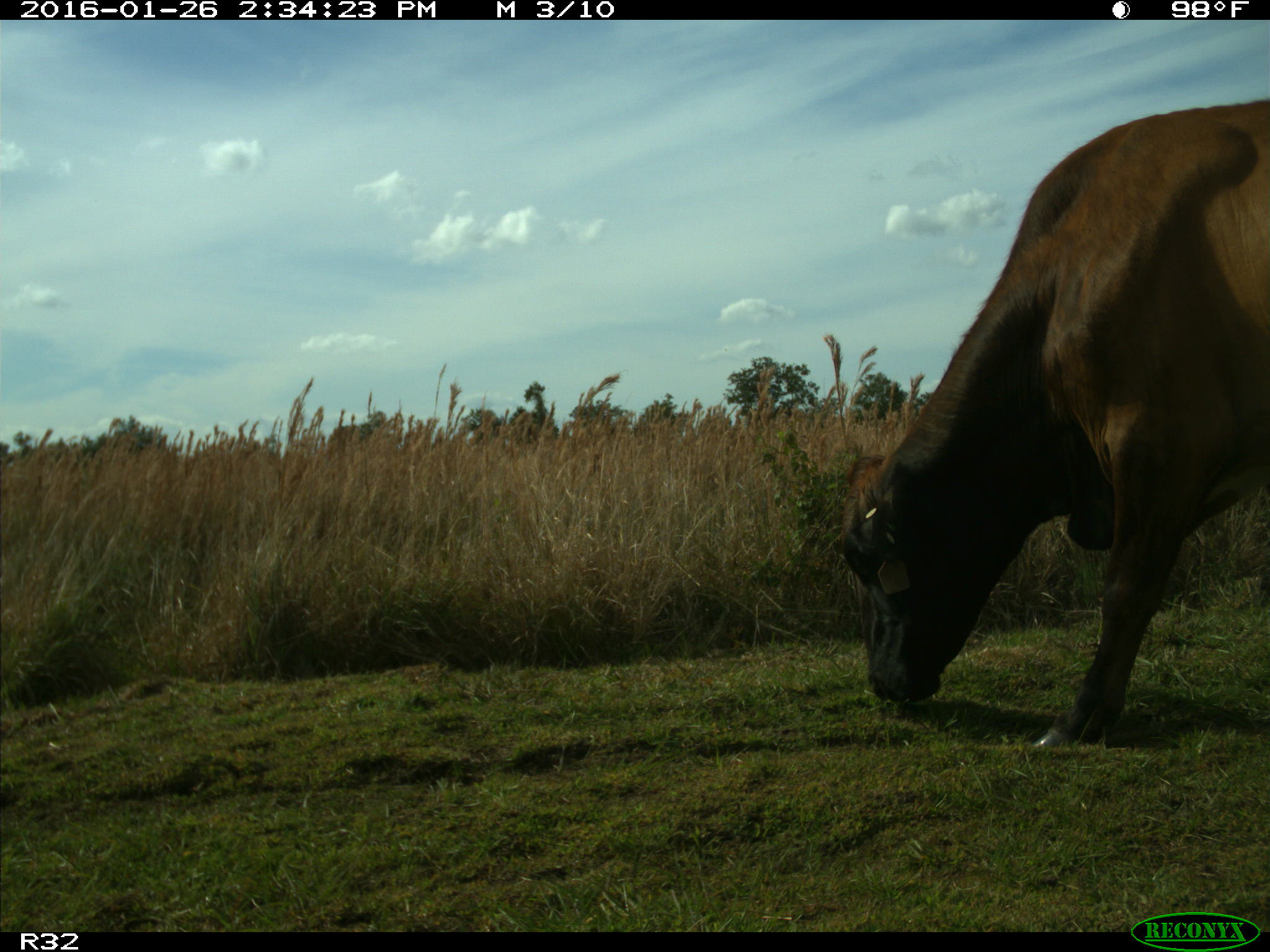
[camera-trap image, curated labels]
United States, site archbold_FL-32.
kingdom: Animalia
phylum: Chordata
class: Mammalia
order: Artiodactyla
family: Bovidae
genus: Bos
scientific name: Bos taurus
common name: domestic cow